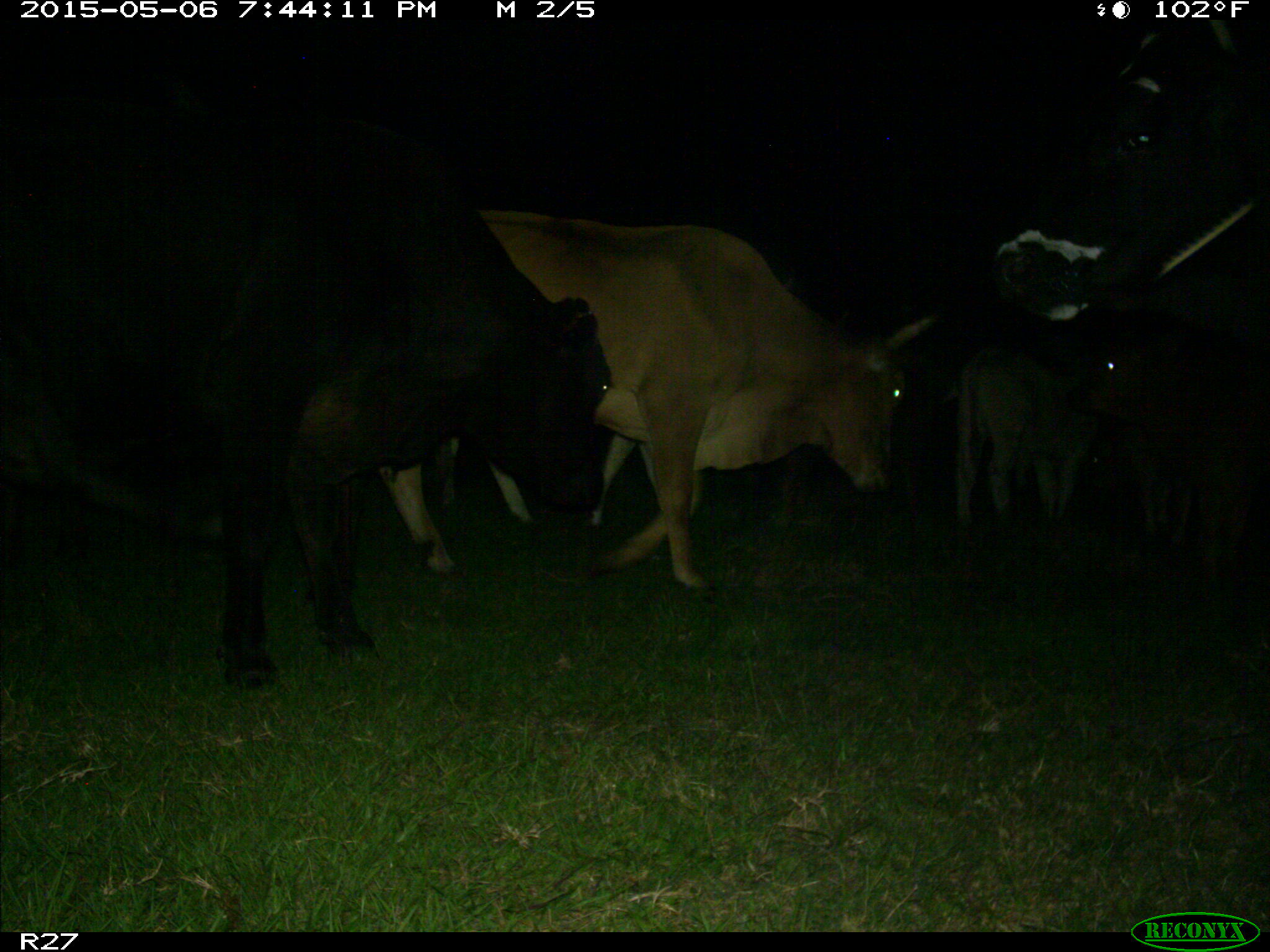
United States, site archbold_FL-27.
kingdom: Animalia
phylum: Chordata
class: Mammalia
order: Artiodactyla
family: Bovidae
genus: Bos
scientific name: Bos taurus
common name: domestic cow